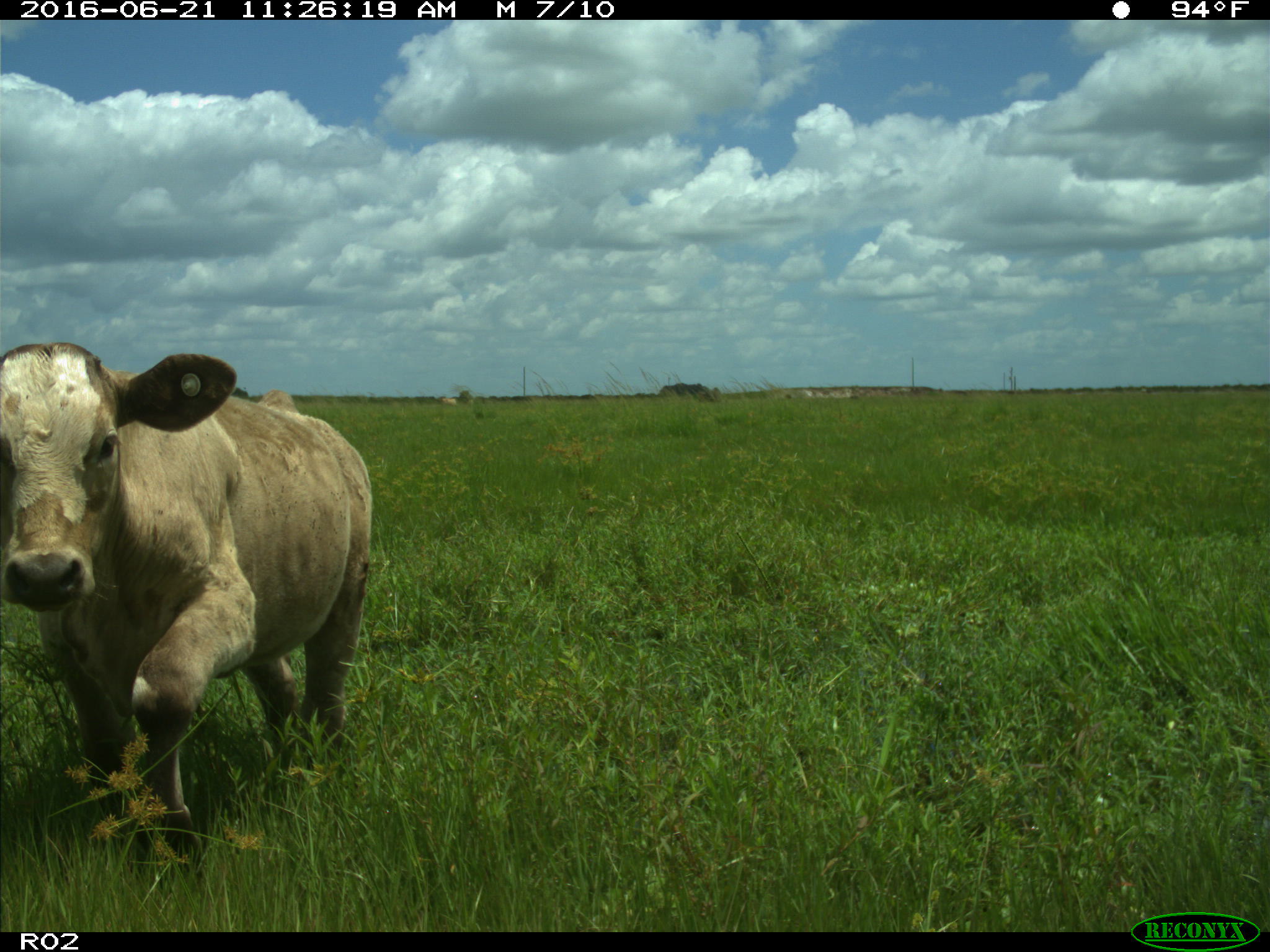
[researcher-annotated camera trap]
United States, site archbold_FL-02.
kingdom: Animalia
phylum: Chordata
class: Mammalia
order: Artiodactyla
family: Bovidae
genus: Bos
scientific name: Bos taurus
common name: domestic cow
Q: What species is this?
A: Bos taurus (domestic cow).